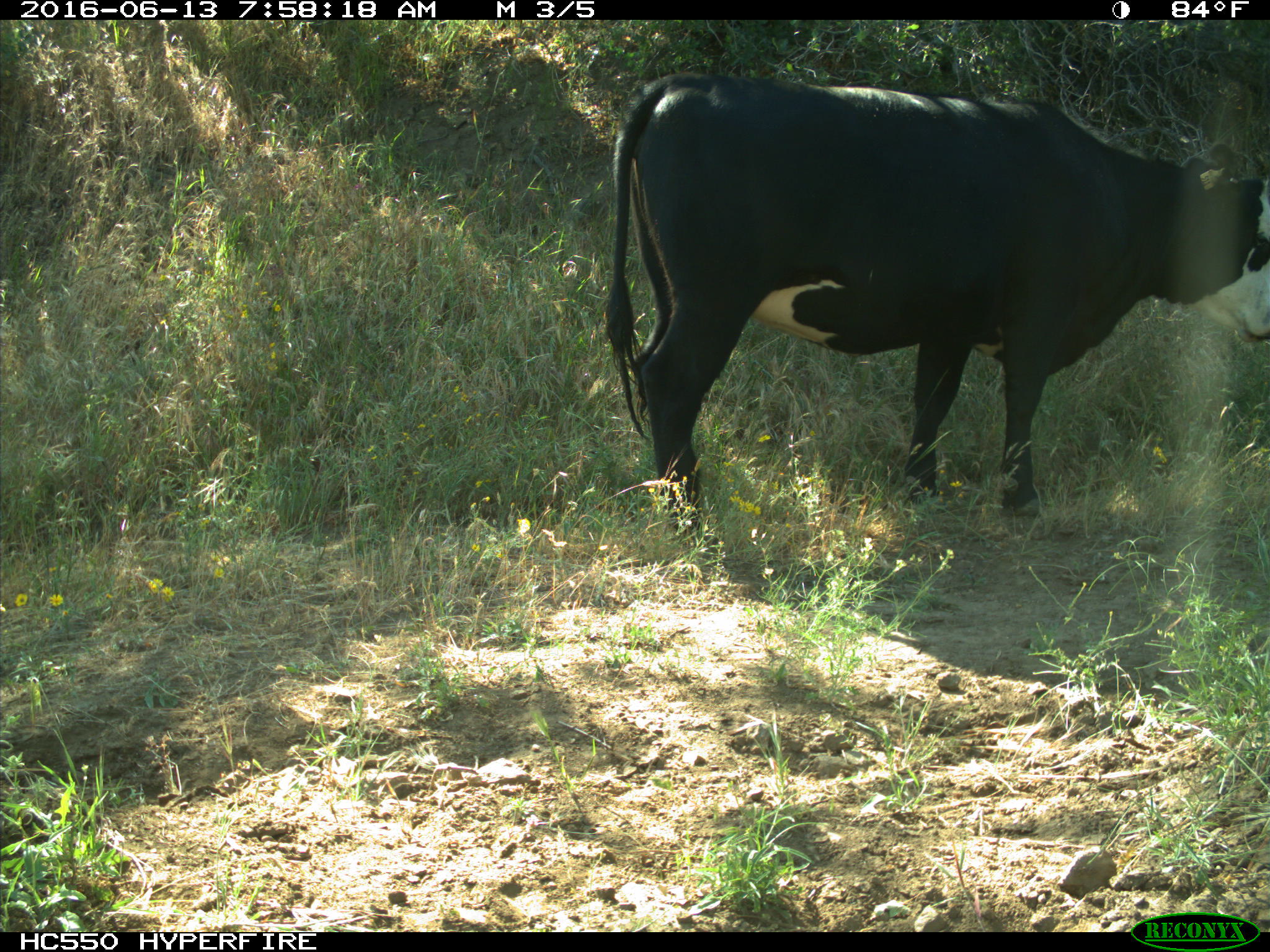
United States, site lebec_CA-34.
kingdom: Animalia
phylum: Chordata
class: Mammalia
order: Artiodactyla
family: Bovidae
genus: Bos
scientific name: Bos taurus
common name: domestic cow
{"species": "Bos taurus (domestic cow)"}